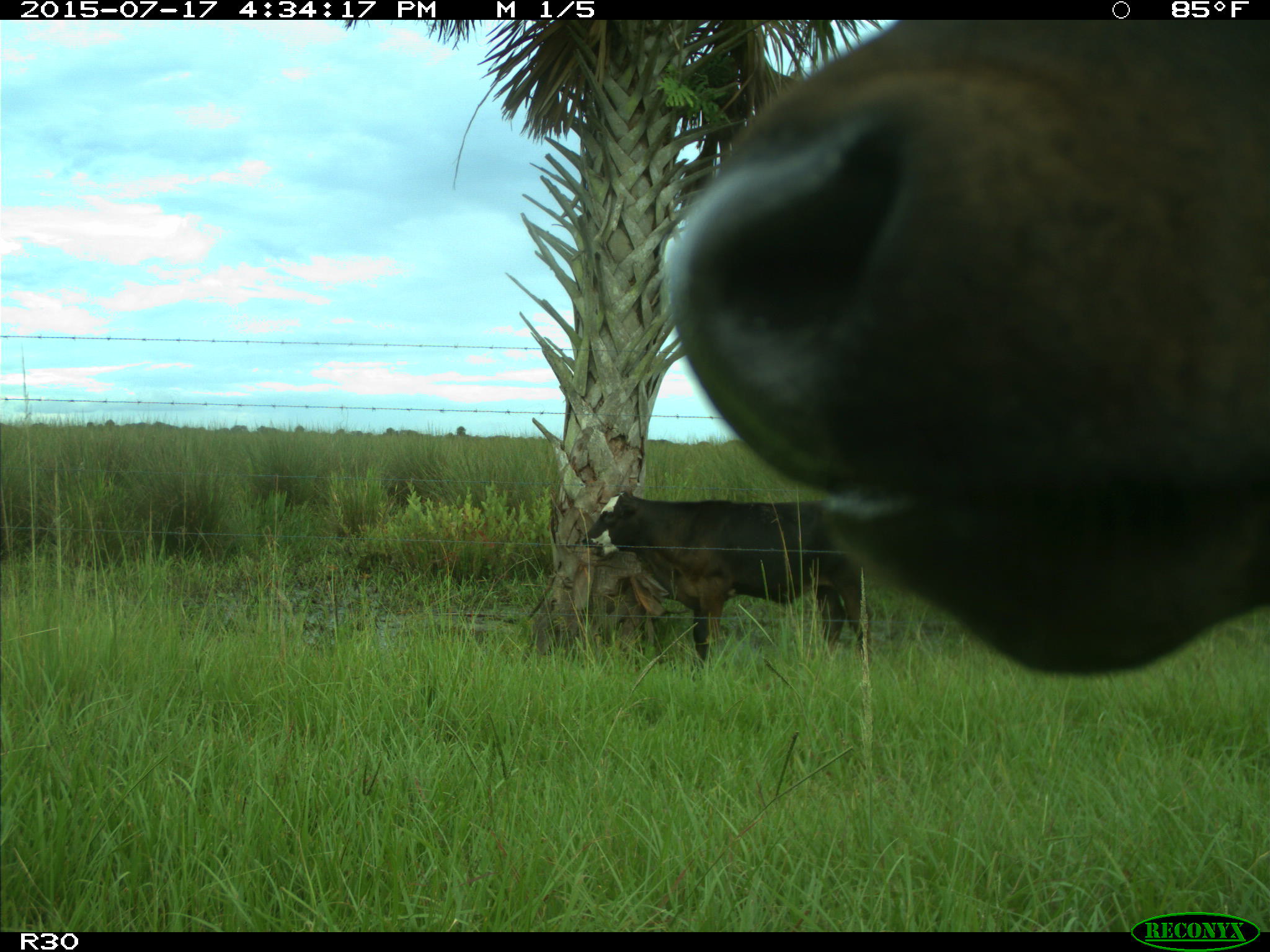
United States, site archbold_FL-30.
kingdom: Animalia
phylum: Chordata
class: Mammalia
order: Artiodactyla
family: Bovidae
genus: Bos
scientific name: Bos taurus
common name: domestic cow